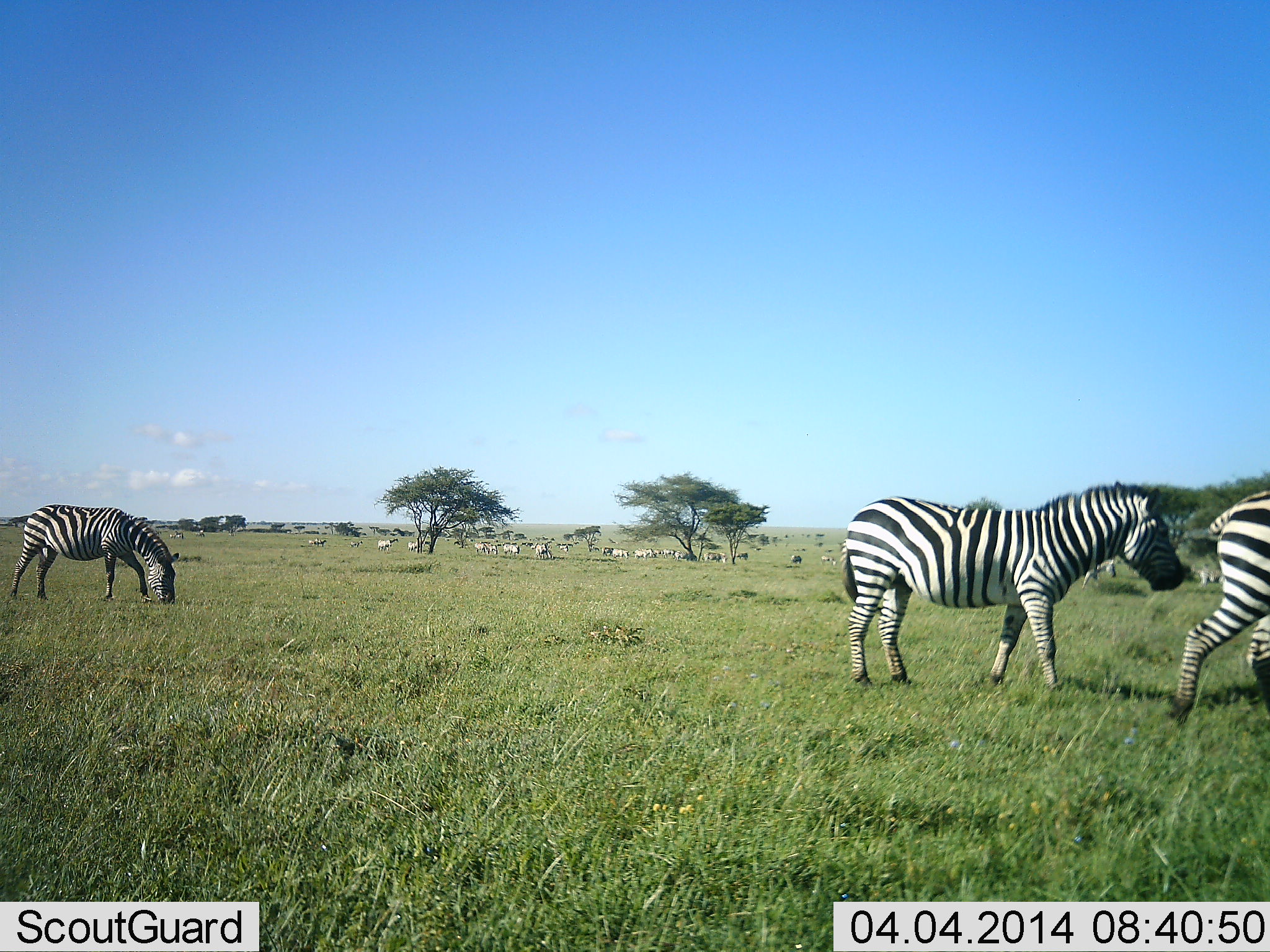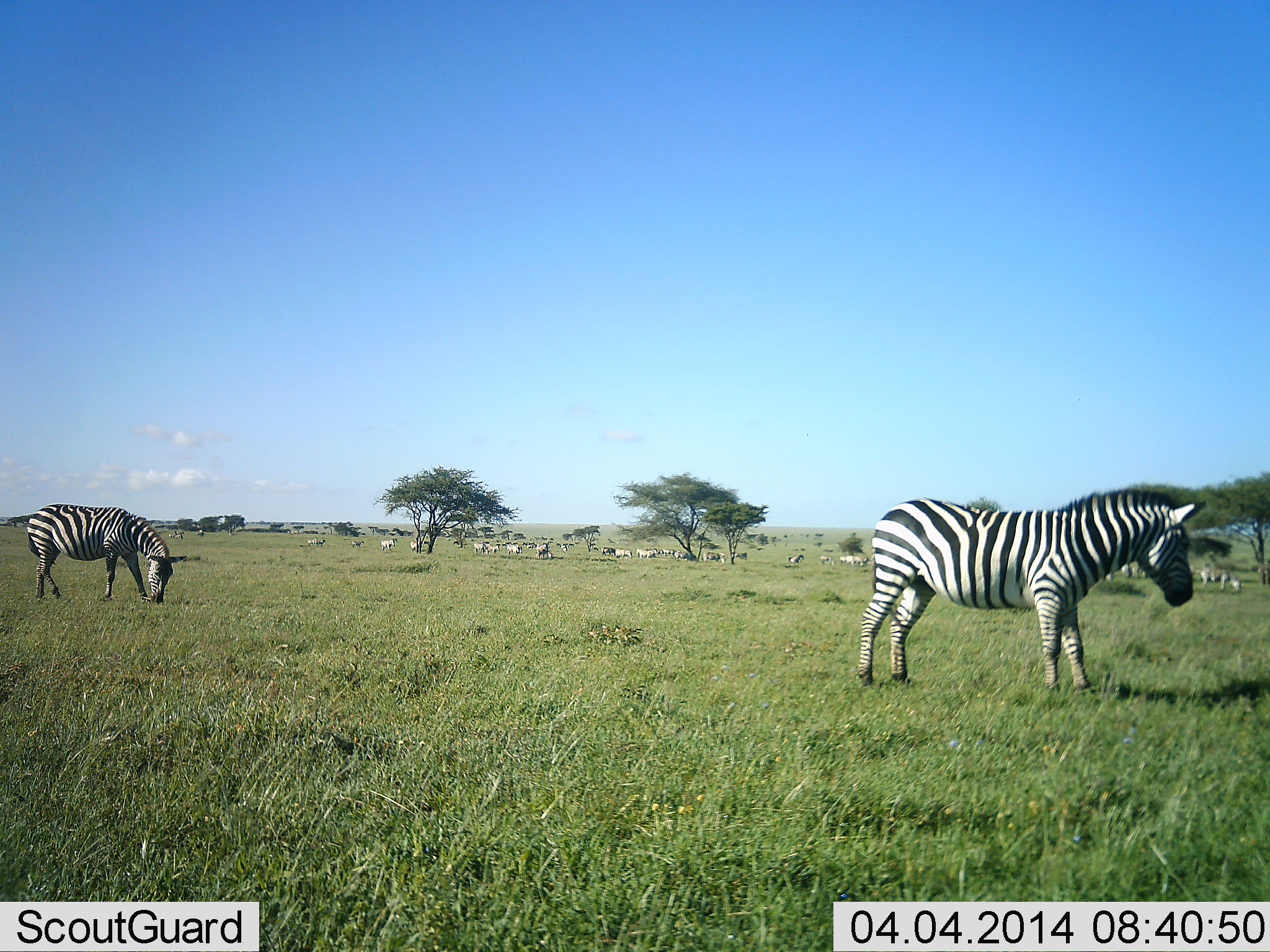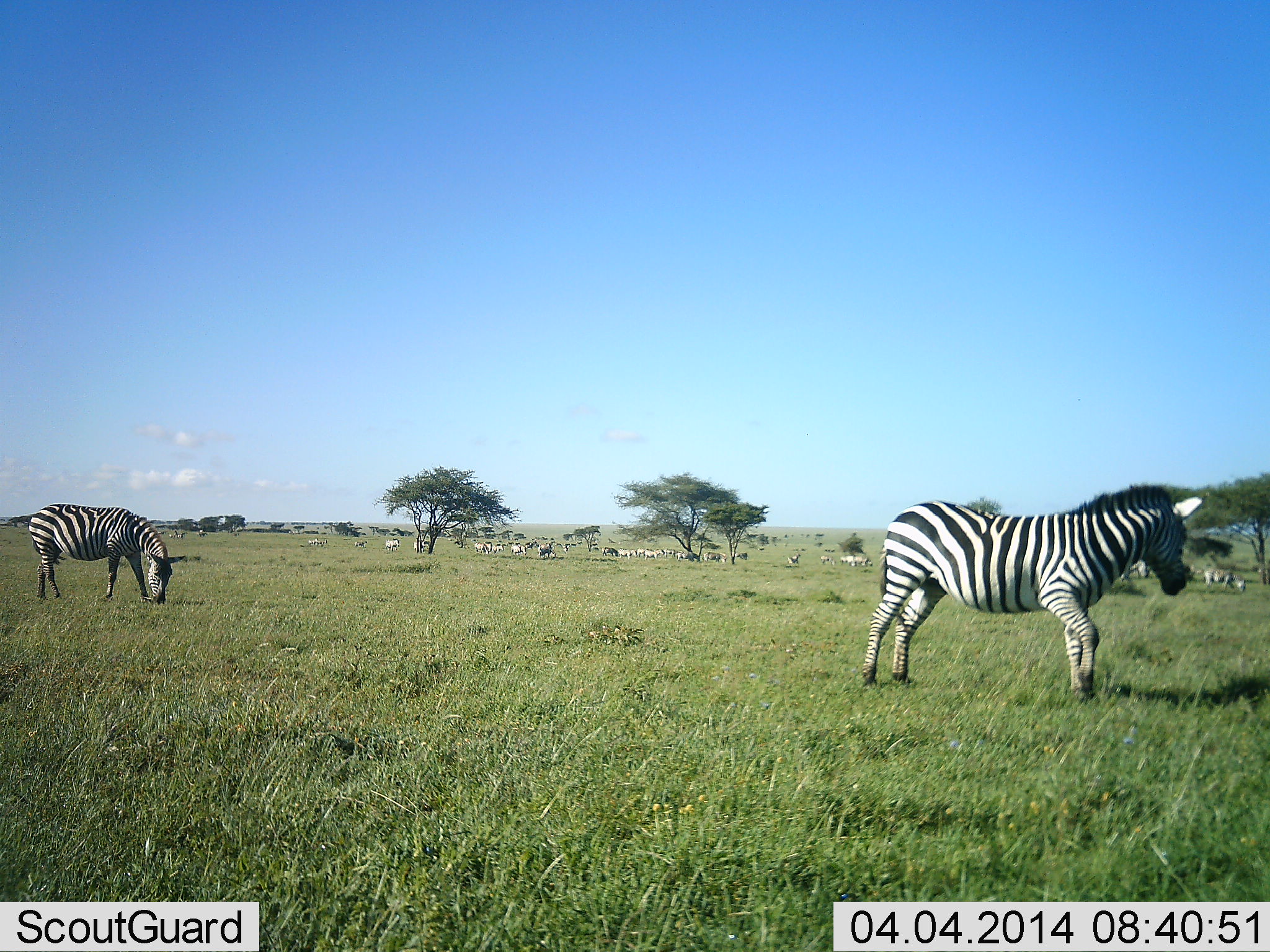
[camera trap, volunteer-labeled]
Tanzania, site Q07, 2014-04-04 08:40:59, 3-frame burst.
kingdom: Animalia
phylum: Chordata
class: Mammalia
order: Perissodactyla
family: Equidae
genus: Equus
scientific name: Equus quagga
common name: plains zebra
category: zebra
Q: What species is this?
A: Zebra (plains zebra) (Equus quagga).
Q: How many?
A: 11-50.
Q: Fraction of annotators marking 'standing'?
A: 60%.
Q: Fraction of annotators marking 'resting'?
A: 0%.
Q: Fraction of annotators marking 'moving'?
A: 30%.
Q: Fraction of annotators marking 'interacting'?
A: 0%.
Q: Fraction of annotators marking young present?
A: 0%.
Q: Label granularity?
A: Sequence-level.